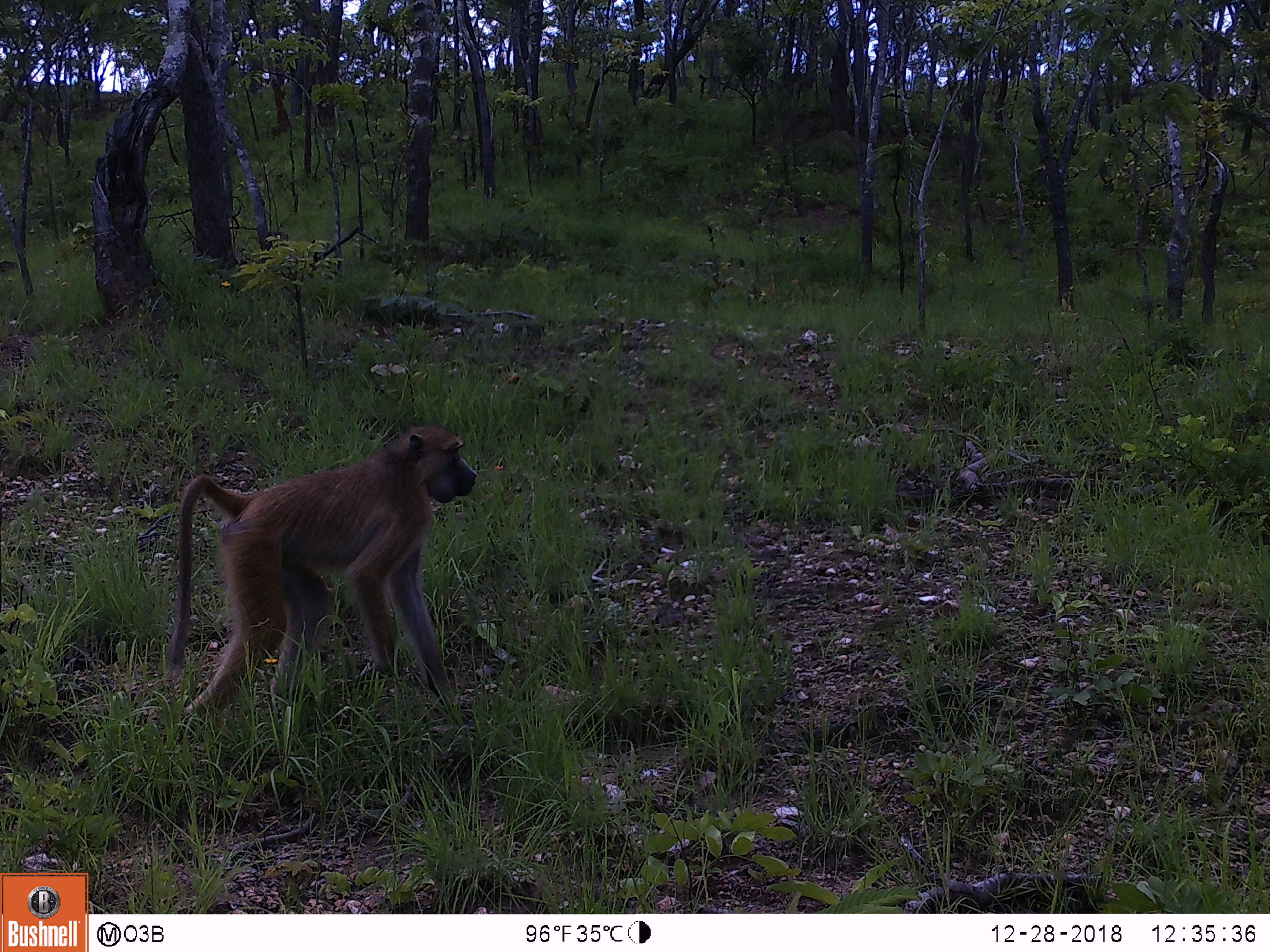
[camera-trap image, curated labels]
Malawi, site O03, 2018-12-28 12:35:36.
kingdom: Animalia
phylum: Chordata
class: Mammalia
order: Primates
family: Cercopithecidae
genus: Papio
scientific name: Papio cynocephalus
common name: yellow baboon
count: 1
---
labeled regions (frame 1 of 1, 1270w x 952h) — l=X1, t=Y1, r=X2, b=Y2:
yellow baboon: l=159, t=413, r=475, b=718